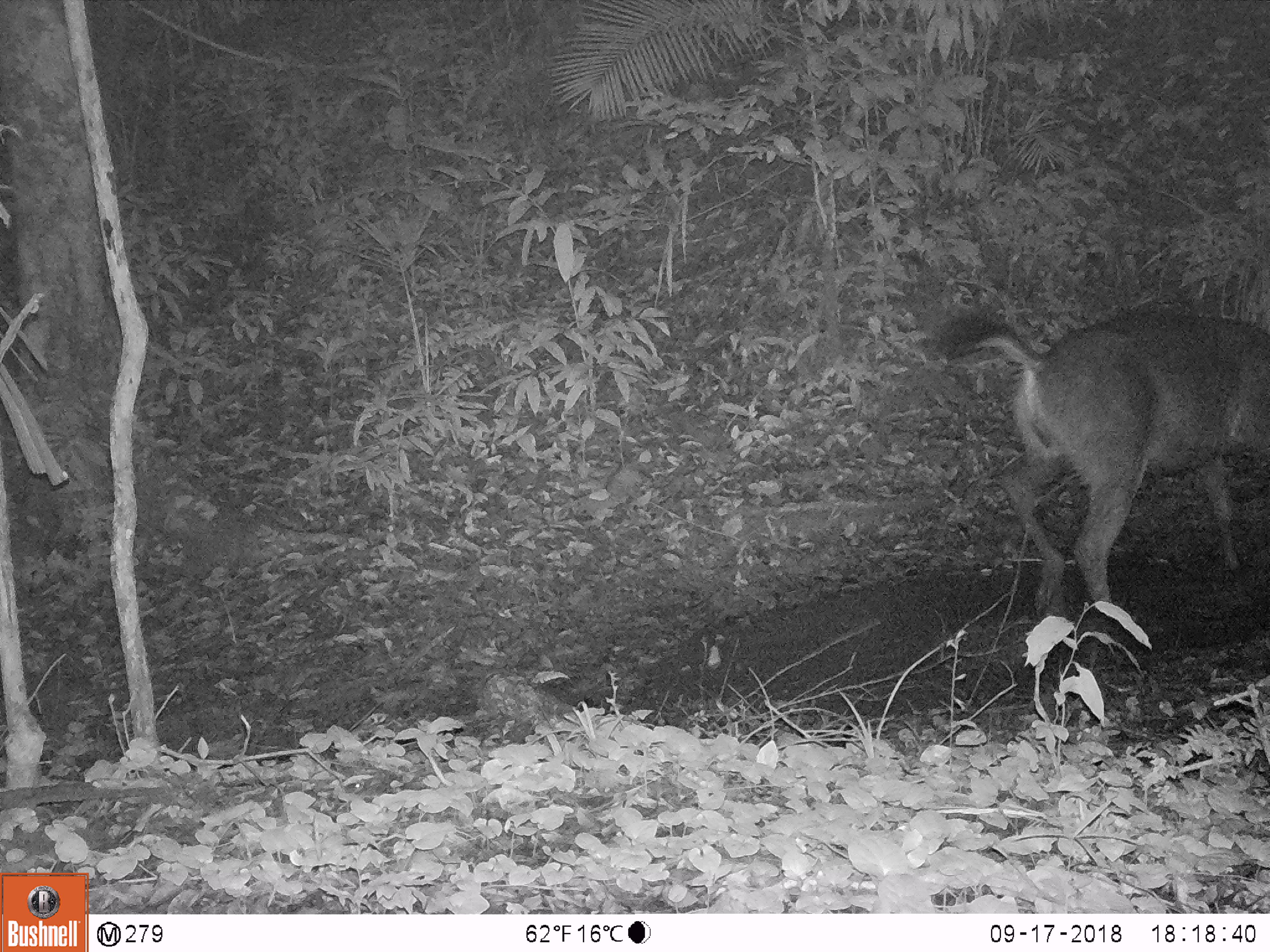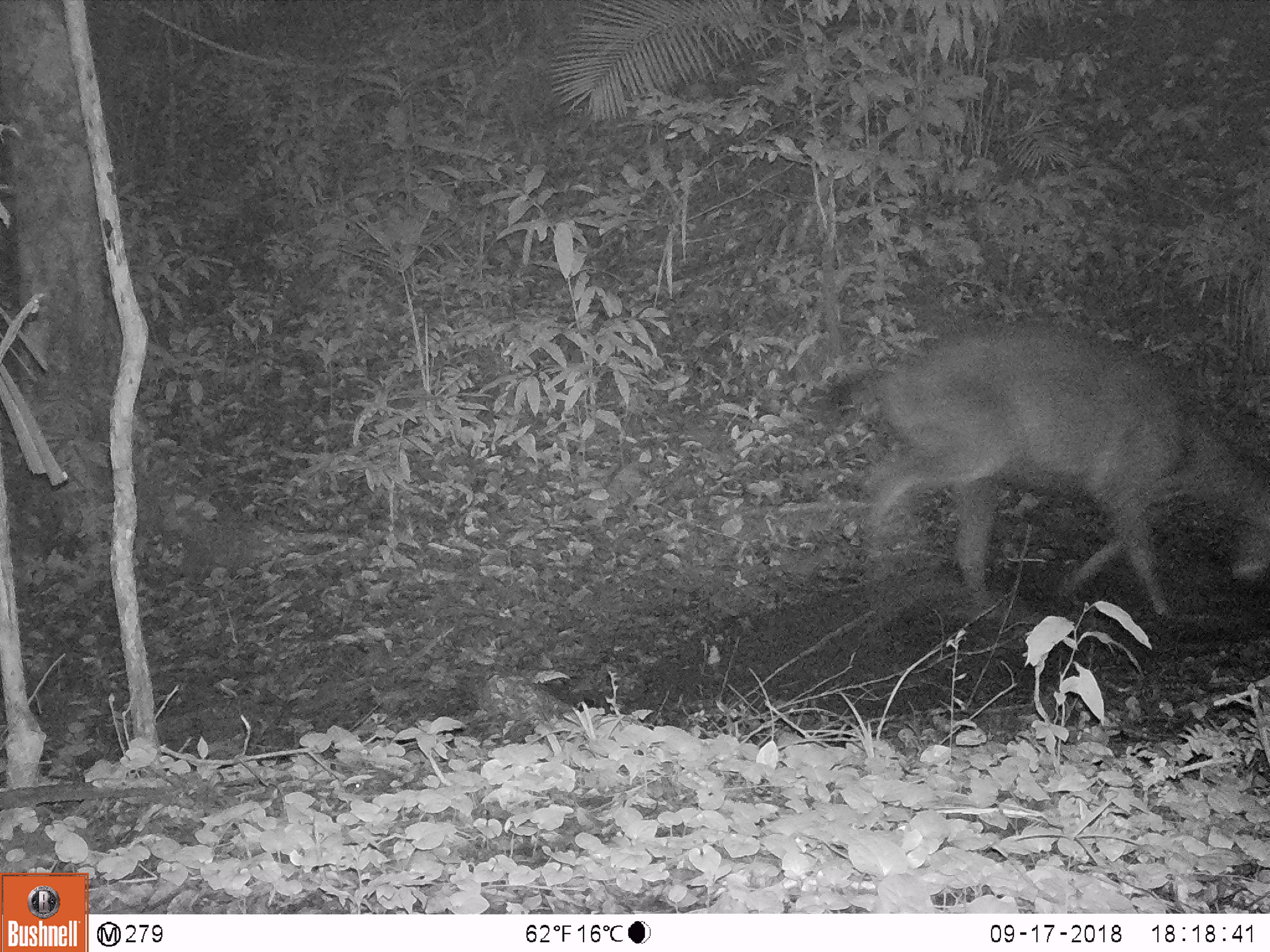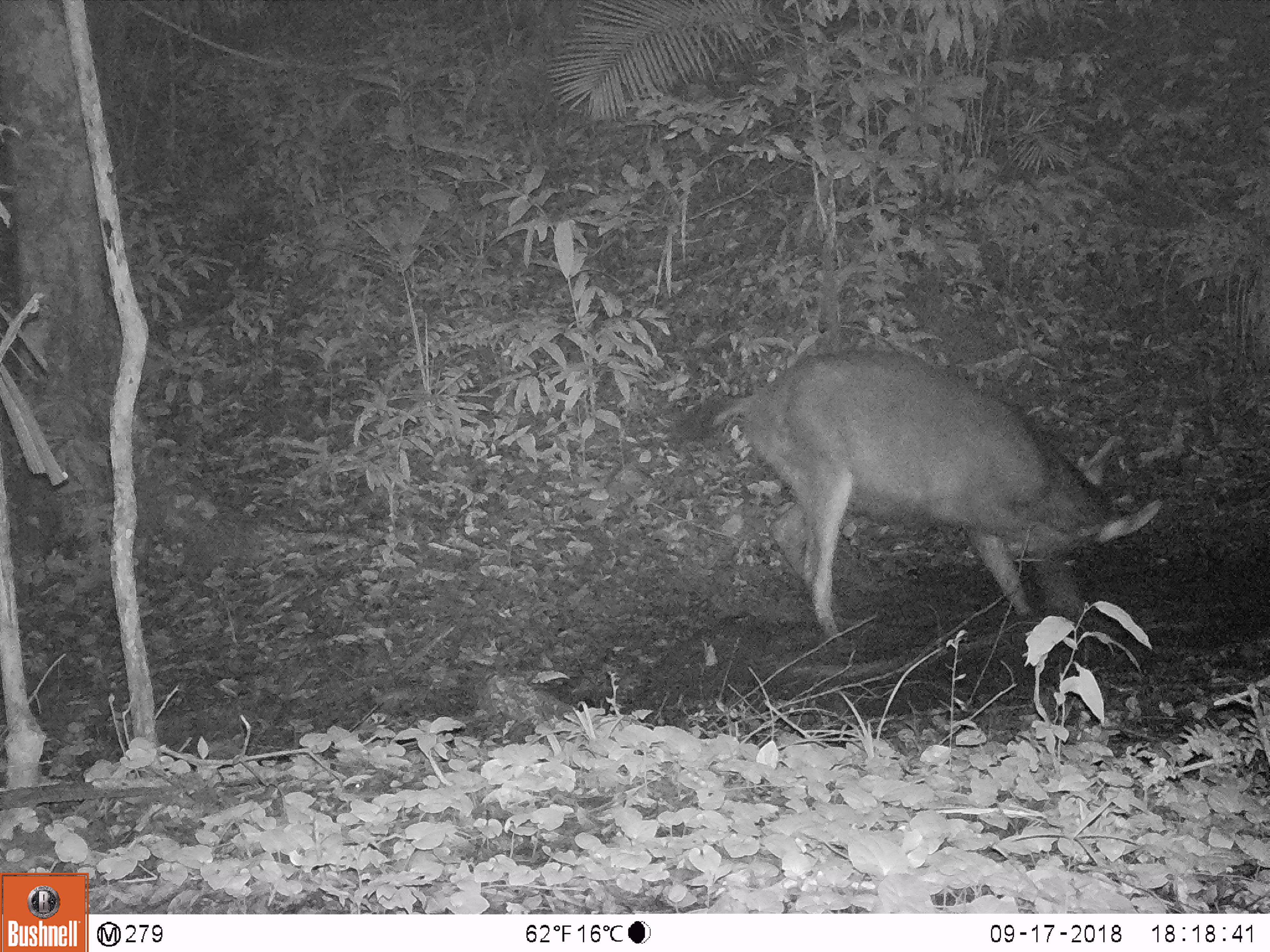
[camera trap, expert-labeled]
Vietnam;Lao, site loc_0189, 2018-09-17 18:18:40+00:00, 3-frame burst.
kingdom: Animalia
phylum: Chordata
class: Mammalia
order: Artiodactyla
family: Cervidae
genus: Rusa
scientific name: Rusa unicolor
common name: sambar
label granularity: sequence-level